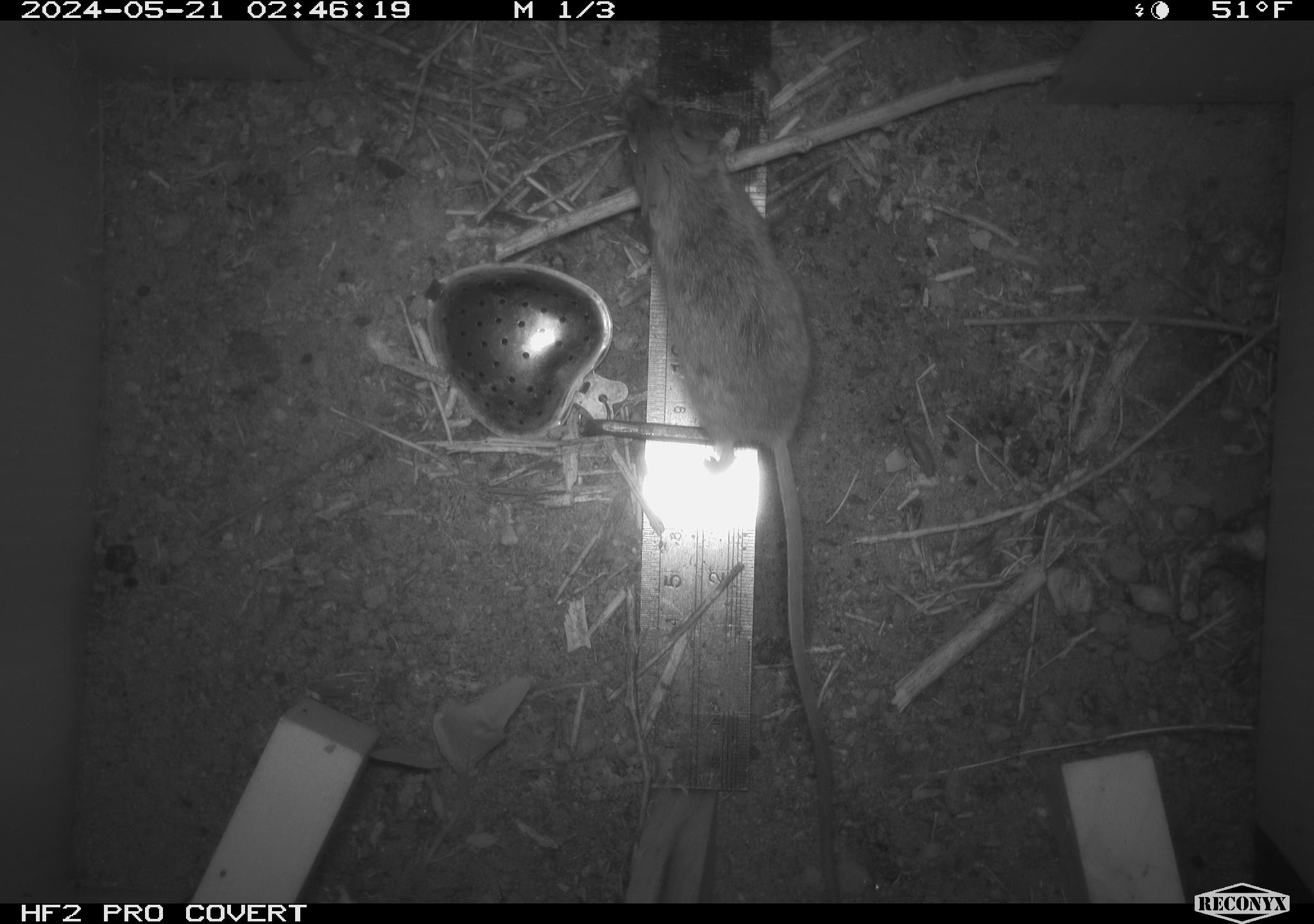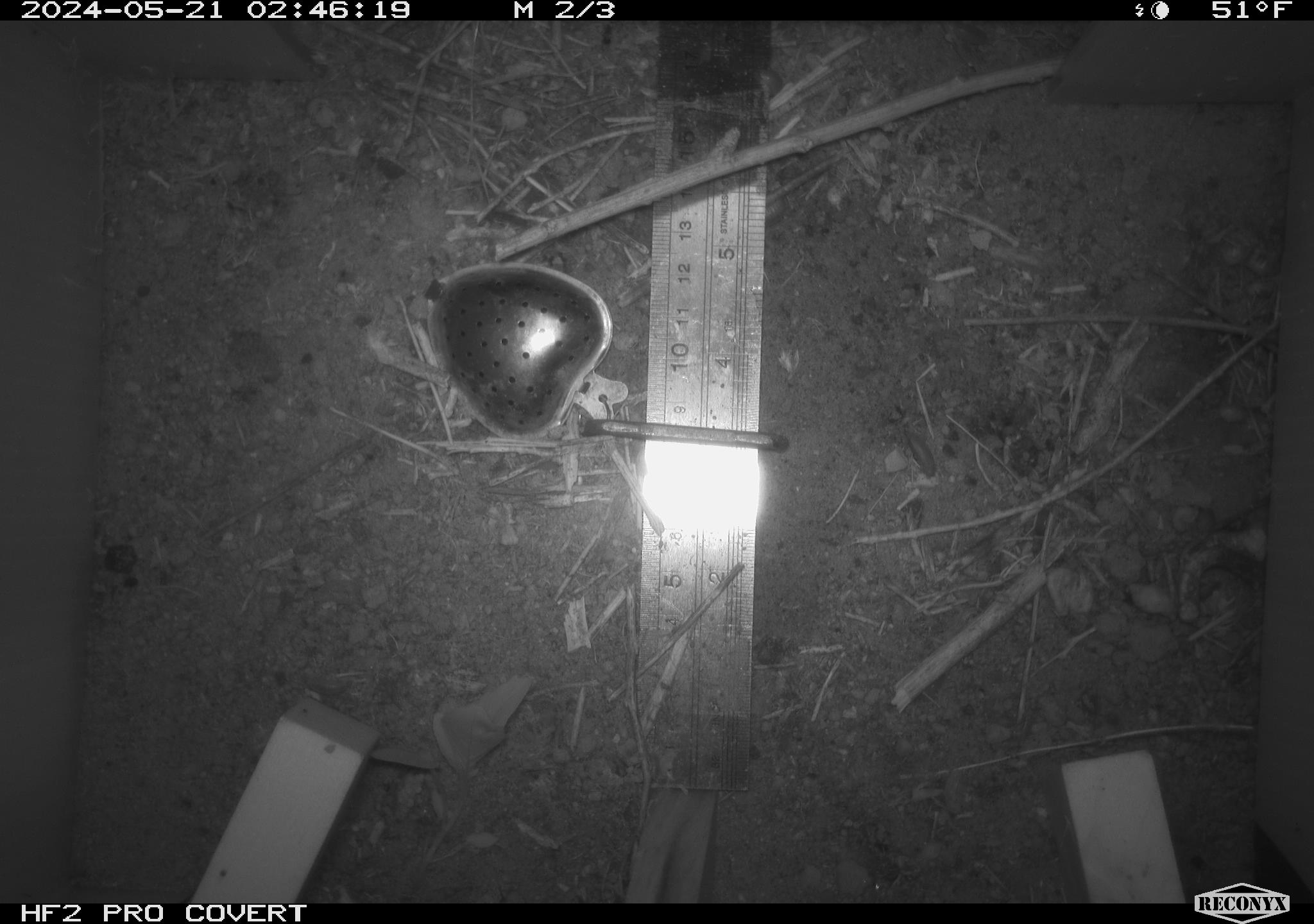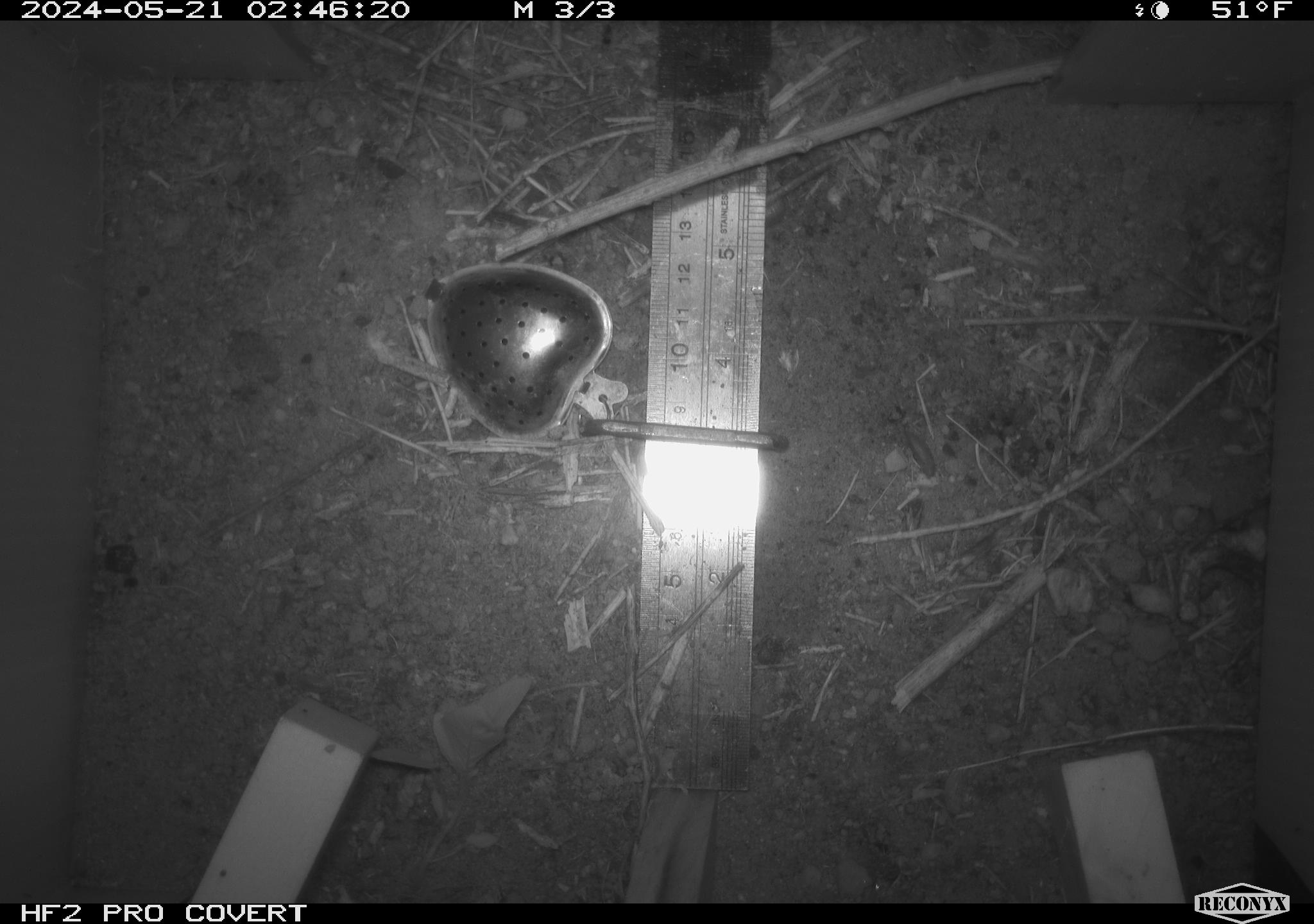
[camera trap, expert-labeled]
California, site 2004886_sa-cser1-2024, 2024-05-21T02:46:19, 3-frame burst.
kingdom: Animalia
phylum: Chordata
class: Mammalia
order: Rodentia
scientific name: Rodentia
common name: rodent